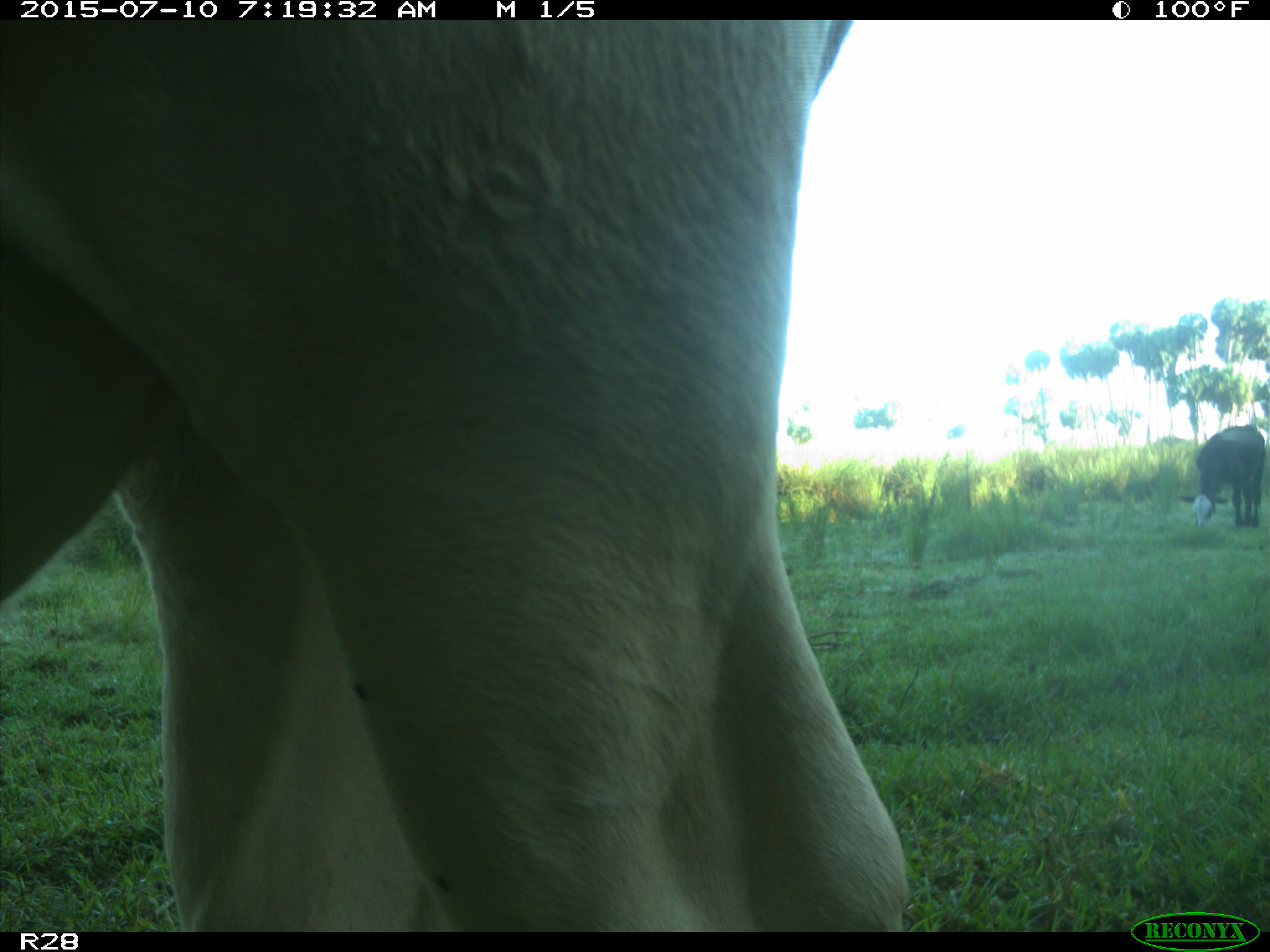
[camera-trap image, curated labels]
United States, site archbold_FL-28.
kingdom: Animalia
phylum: Chordata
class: Mammalia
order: Artiodactyla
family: Bovidae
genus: Bos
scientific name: Bos taurus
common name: domestic cow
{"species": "Bos taurus (domestic cow)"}